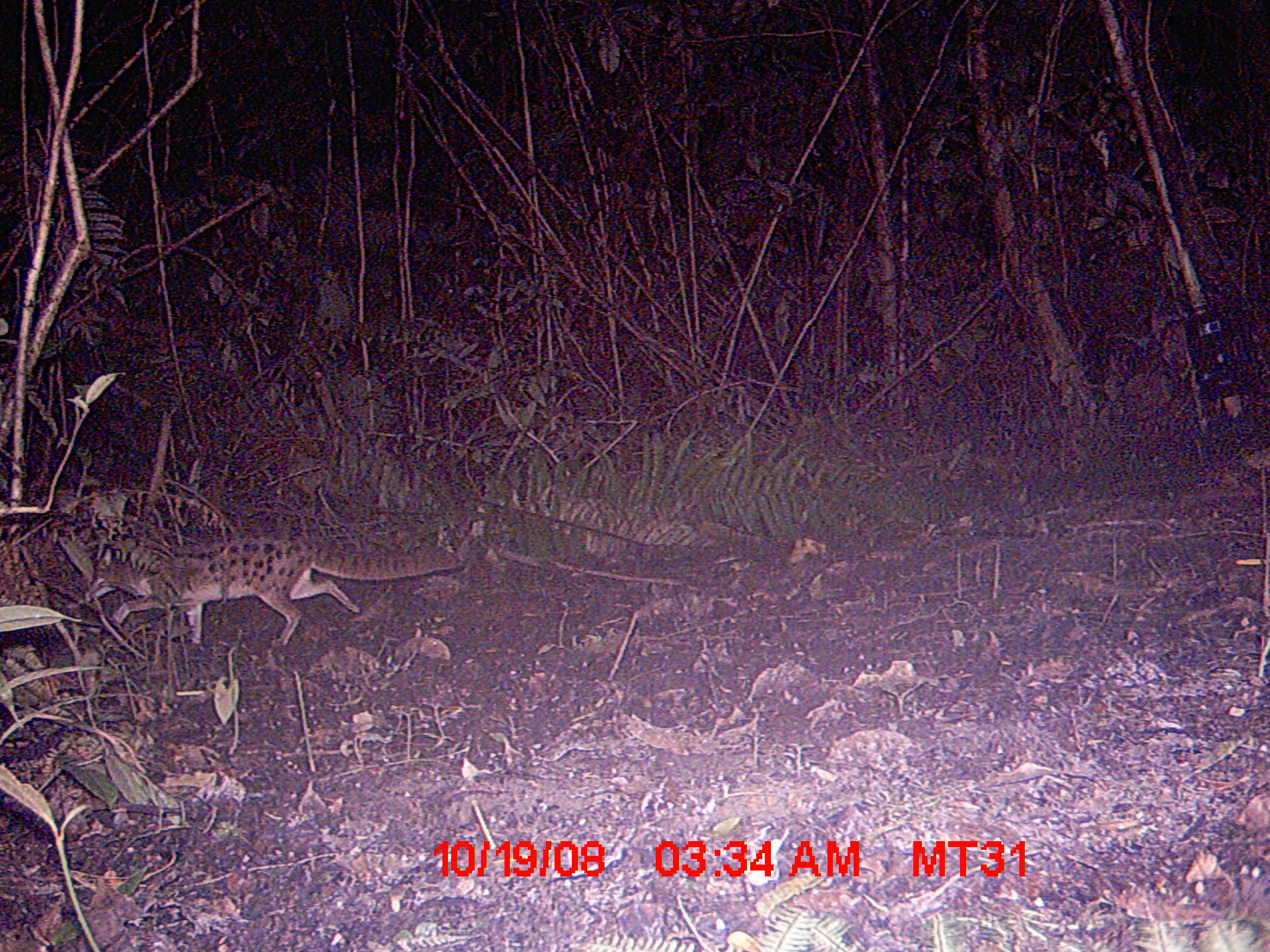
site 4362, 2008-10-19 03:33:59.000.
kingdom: Animalia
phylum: Chordata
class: Mammalia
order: Carnivora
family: Eupleridae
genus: Fossa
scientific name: Fossa fossana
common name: fanaloka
Fossa fossana (fanaloka), count 1.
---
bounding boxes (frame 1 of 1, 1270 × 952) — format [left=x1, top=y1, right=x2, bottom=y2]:
fossa fossana: [left=76, top=535, right=462, bottom=647]